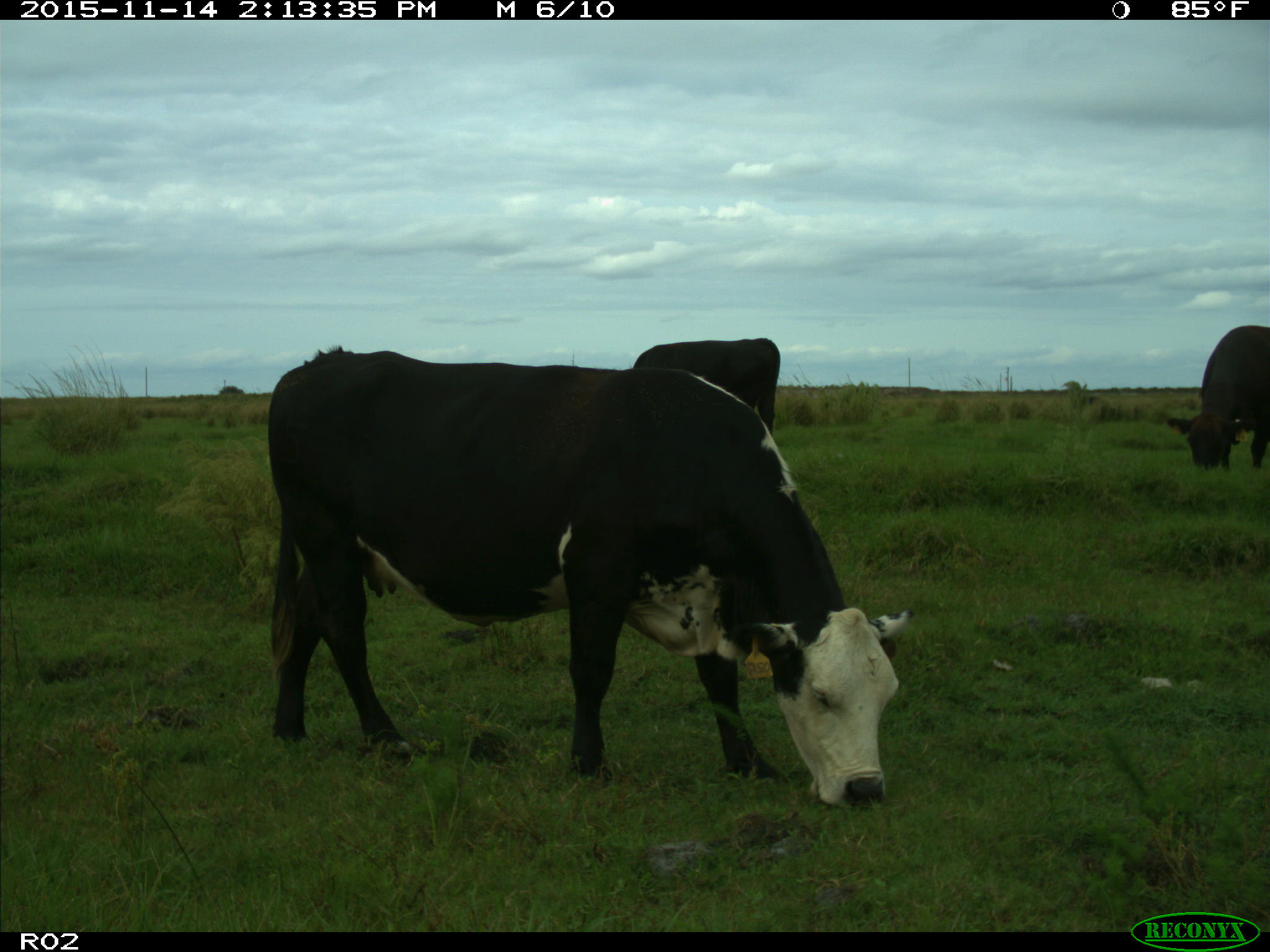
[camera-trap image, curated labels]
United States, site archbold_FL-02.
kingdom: Animalia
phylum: Chordata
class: Mammalia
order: Artiodactyla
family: Bovidae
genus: Bos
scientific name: Bos taurus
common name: domestic cow